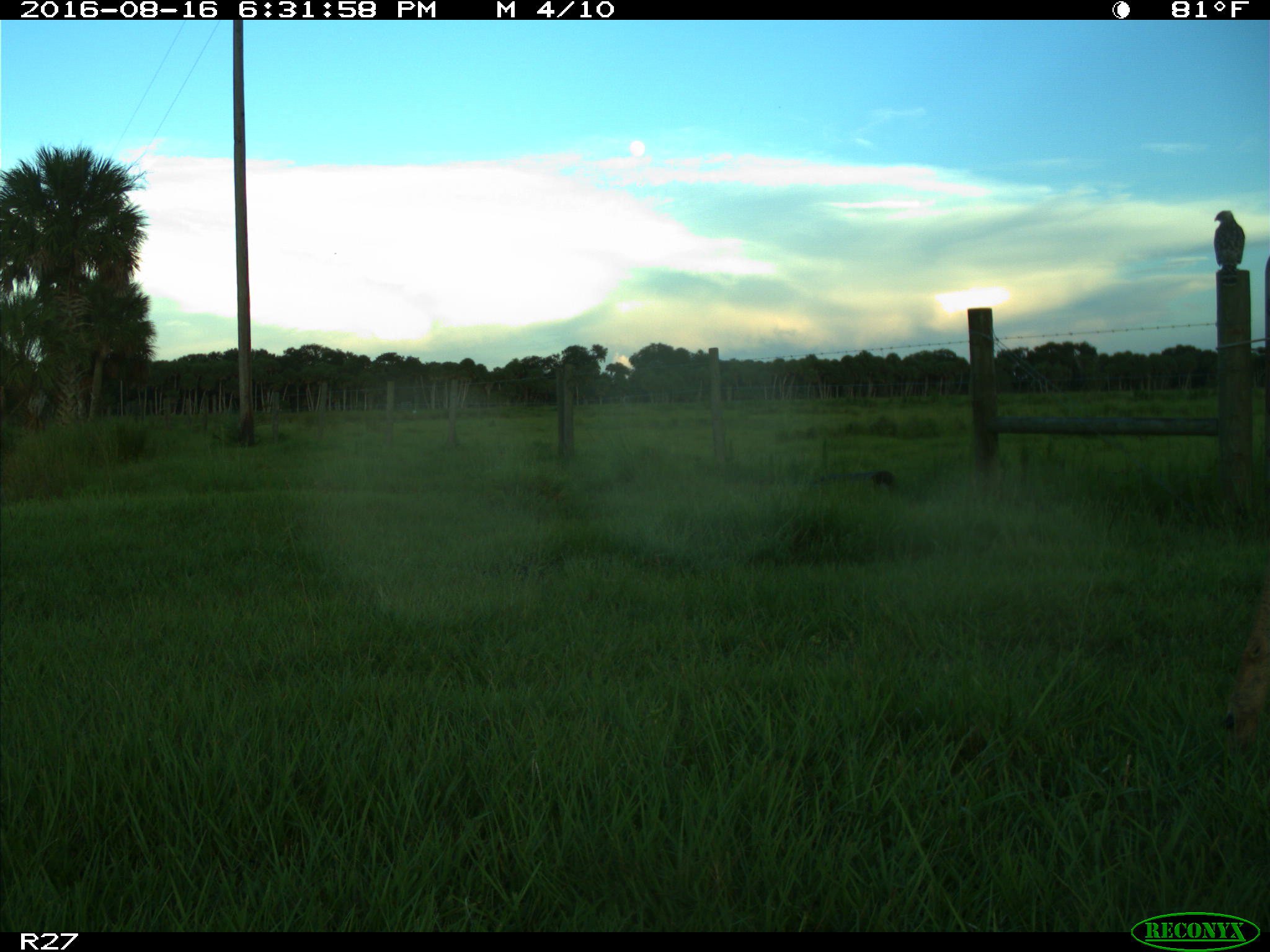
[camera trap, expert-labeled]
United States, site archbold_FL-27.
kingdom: Animalia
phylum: Chordata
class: Aves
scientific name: Aves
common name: birds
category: unidentified bird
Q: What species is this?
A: Unidentified bird (birds) (Aves).